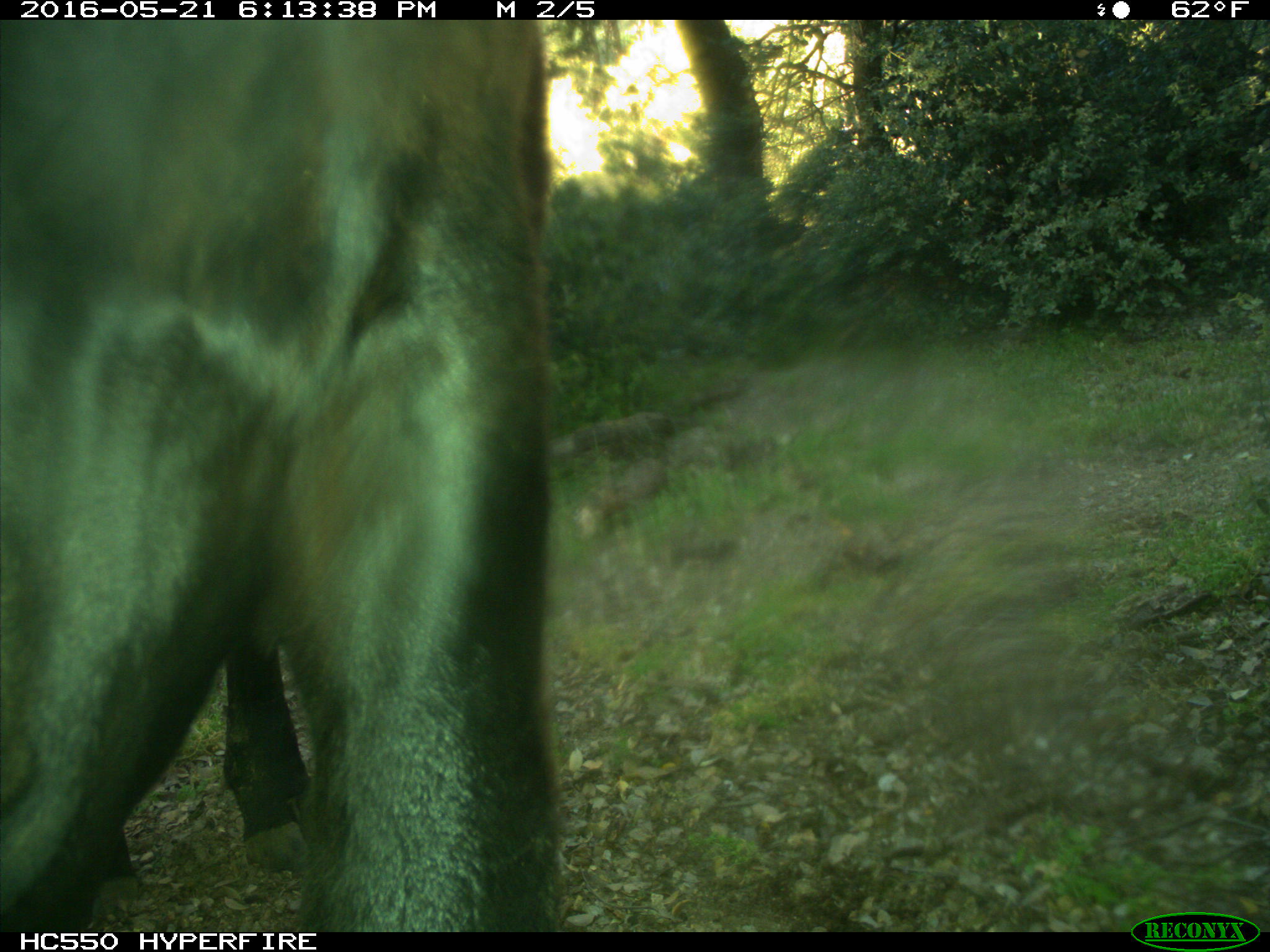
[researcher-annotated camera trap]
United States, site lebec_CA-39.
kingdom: Animalia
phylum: Chordata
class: Mammalia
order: Artiodactyla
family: Bovidae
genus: Bos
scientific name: Bos taurus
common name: domestic cow